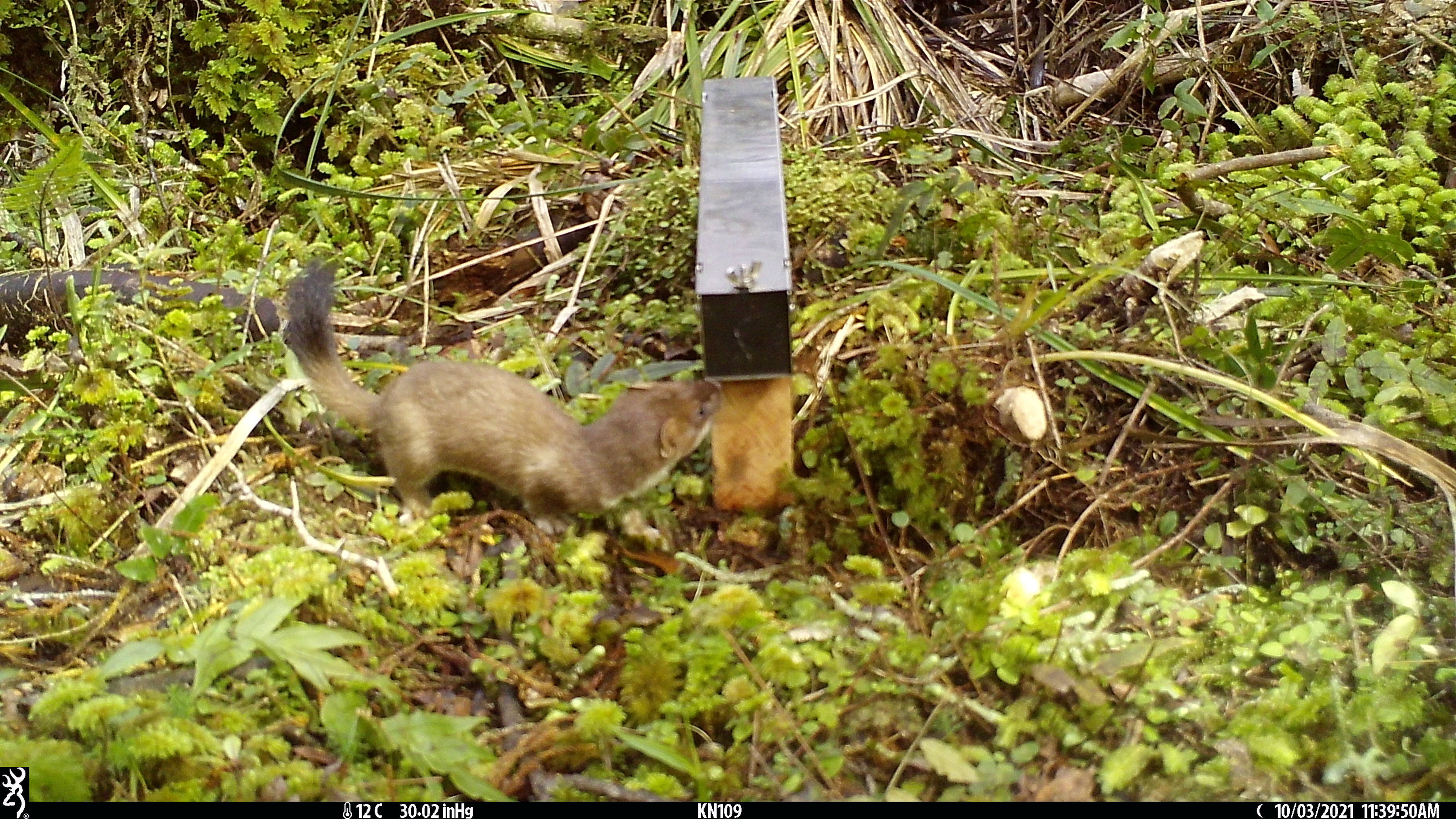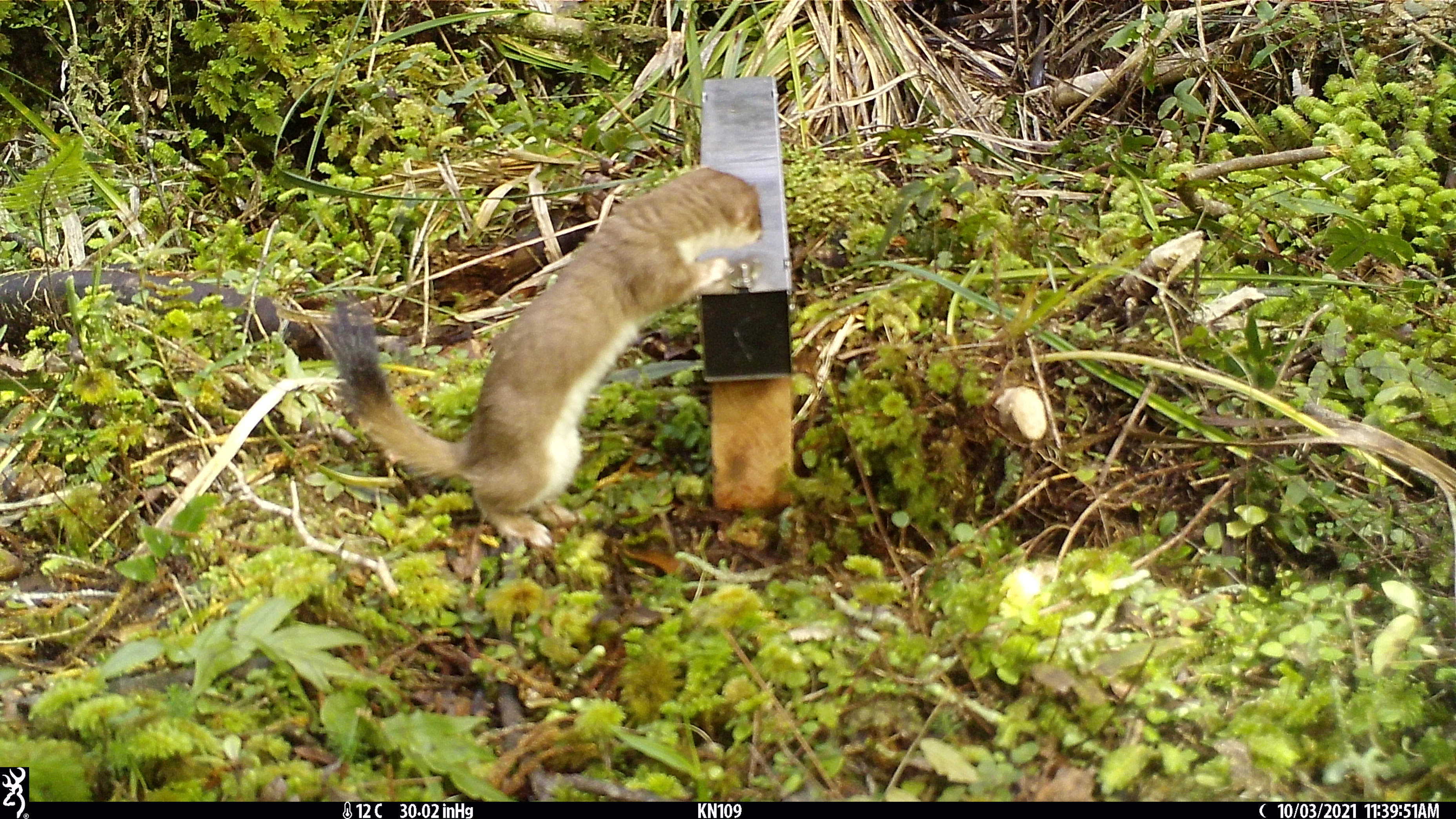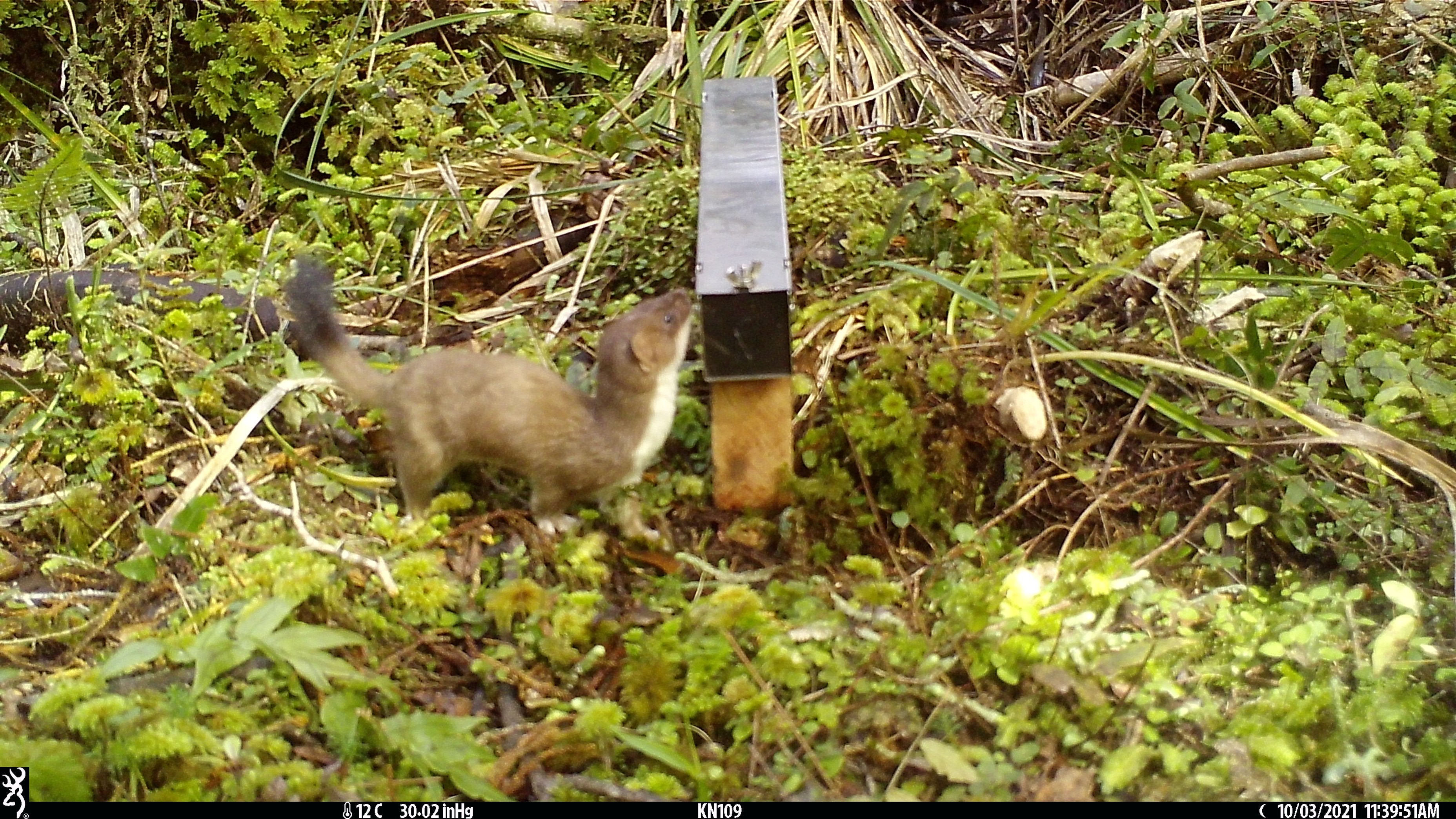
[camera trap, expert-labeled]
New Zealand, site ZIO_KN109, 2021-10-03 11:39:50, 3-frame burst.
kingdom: Animalia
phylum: Chordata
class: Mammalia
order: Carnivora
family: Mustelidae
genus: Mustela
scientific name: Mustela erminea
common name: stoat